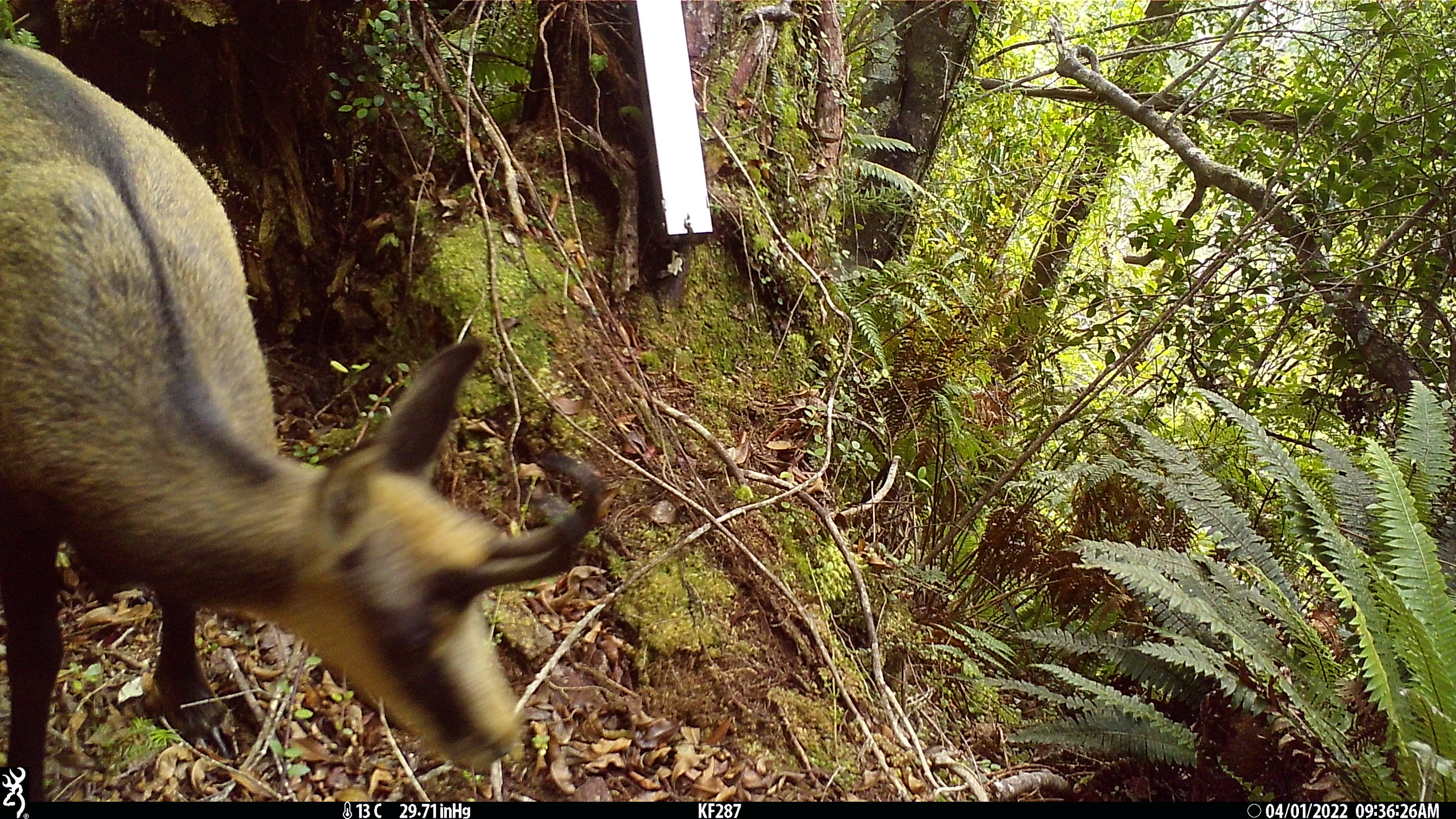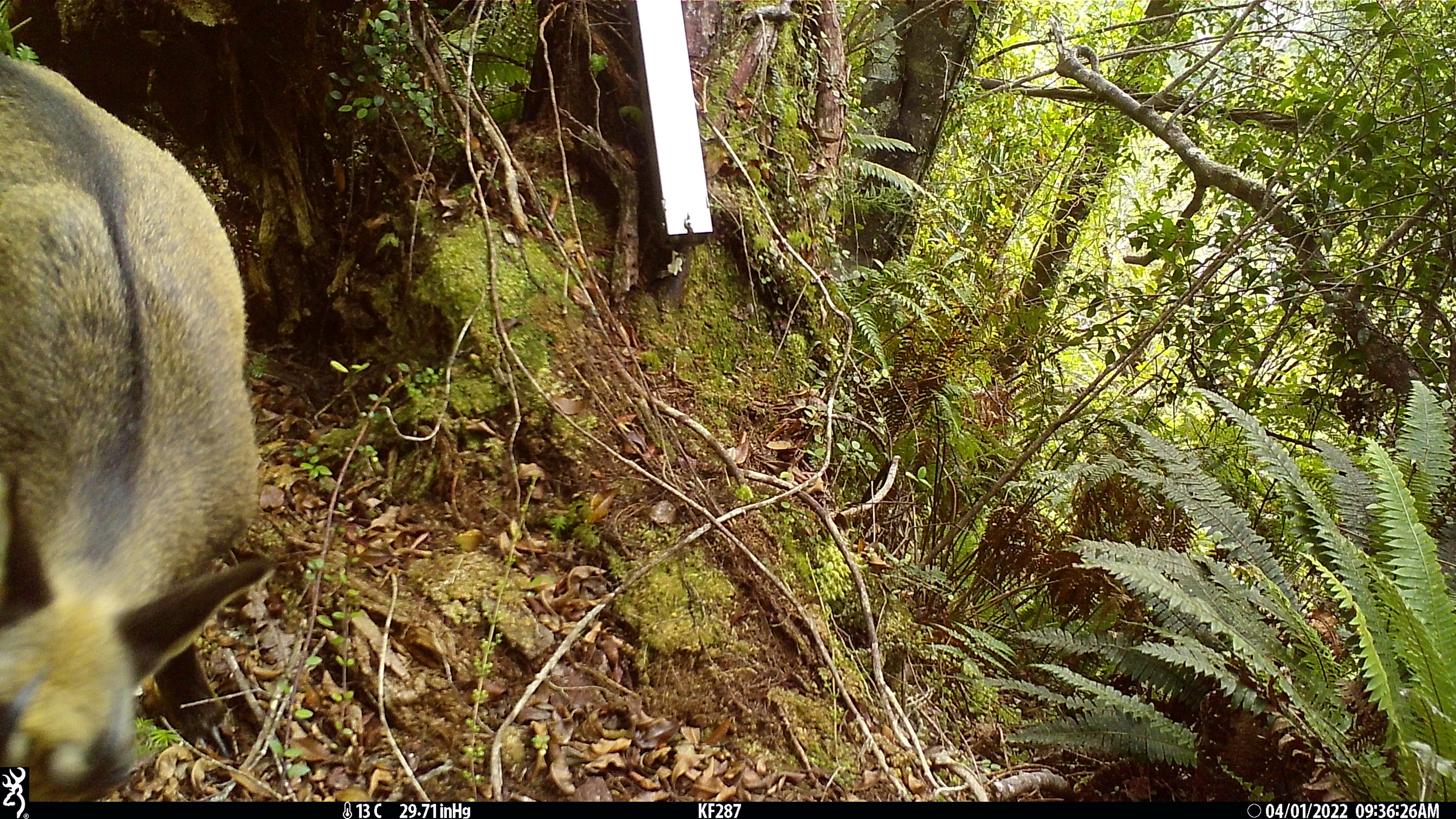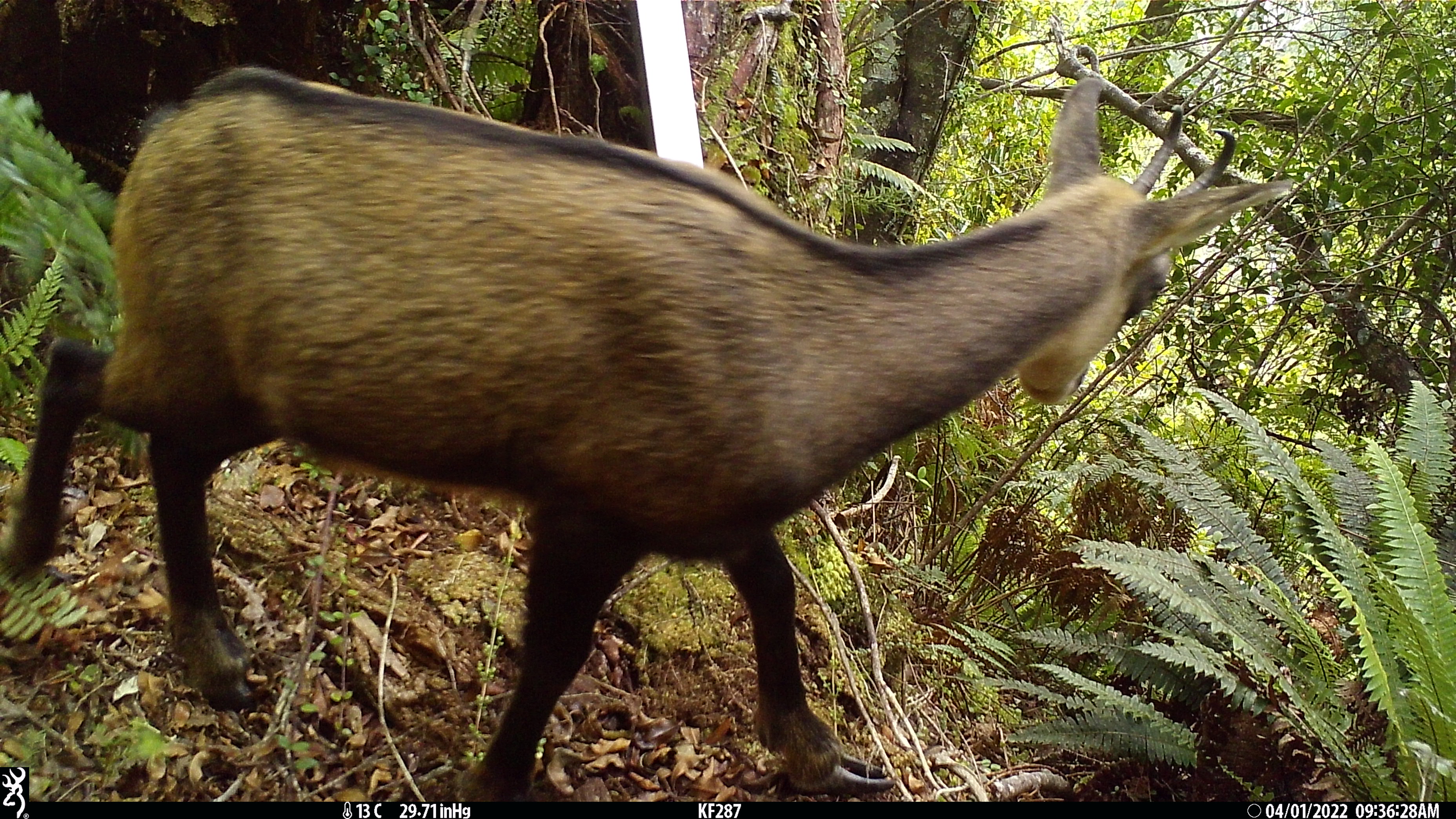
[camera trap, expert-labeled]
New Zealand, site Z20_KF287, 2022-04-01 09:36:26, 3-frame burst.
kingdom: Animalia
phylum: Chordata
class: Mammalia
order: Artiodactyla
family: Bovidae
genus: Rupicapra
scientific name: Rupicapra rupicapra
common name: alpine chamois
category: chamois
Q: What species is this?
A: Chamois (alpine chamois) (Rupicapra rupicapra).